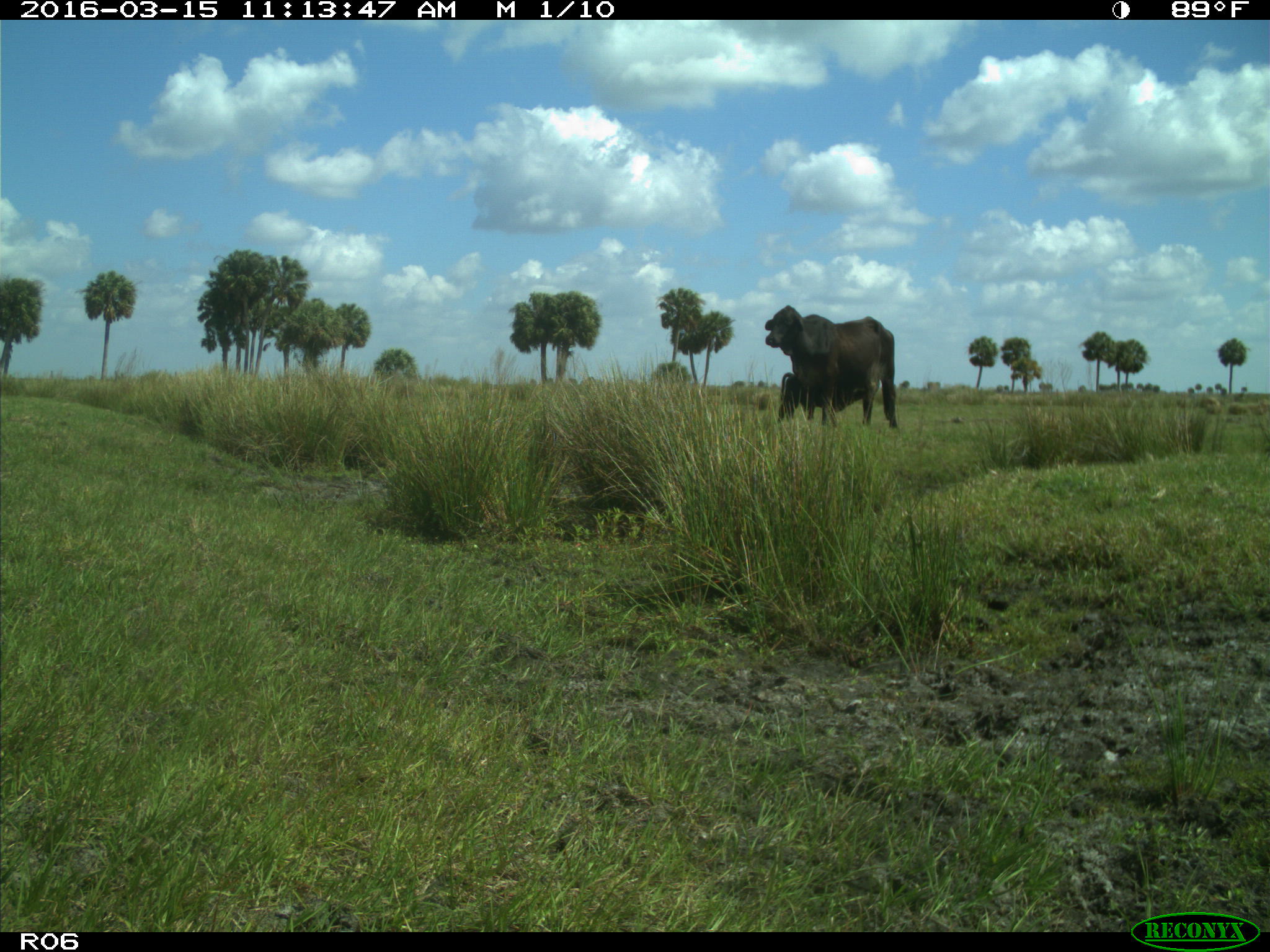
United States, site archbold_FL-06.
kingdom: Animalia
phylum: Chordata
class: Mammalia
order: Artiodactyla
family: Bovidae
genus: Bos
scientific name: Bos taurus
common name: domestic cow